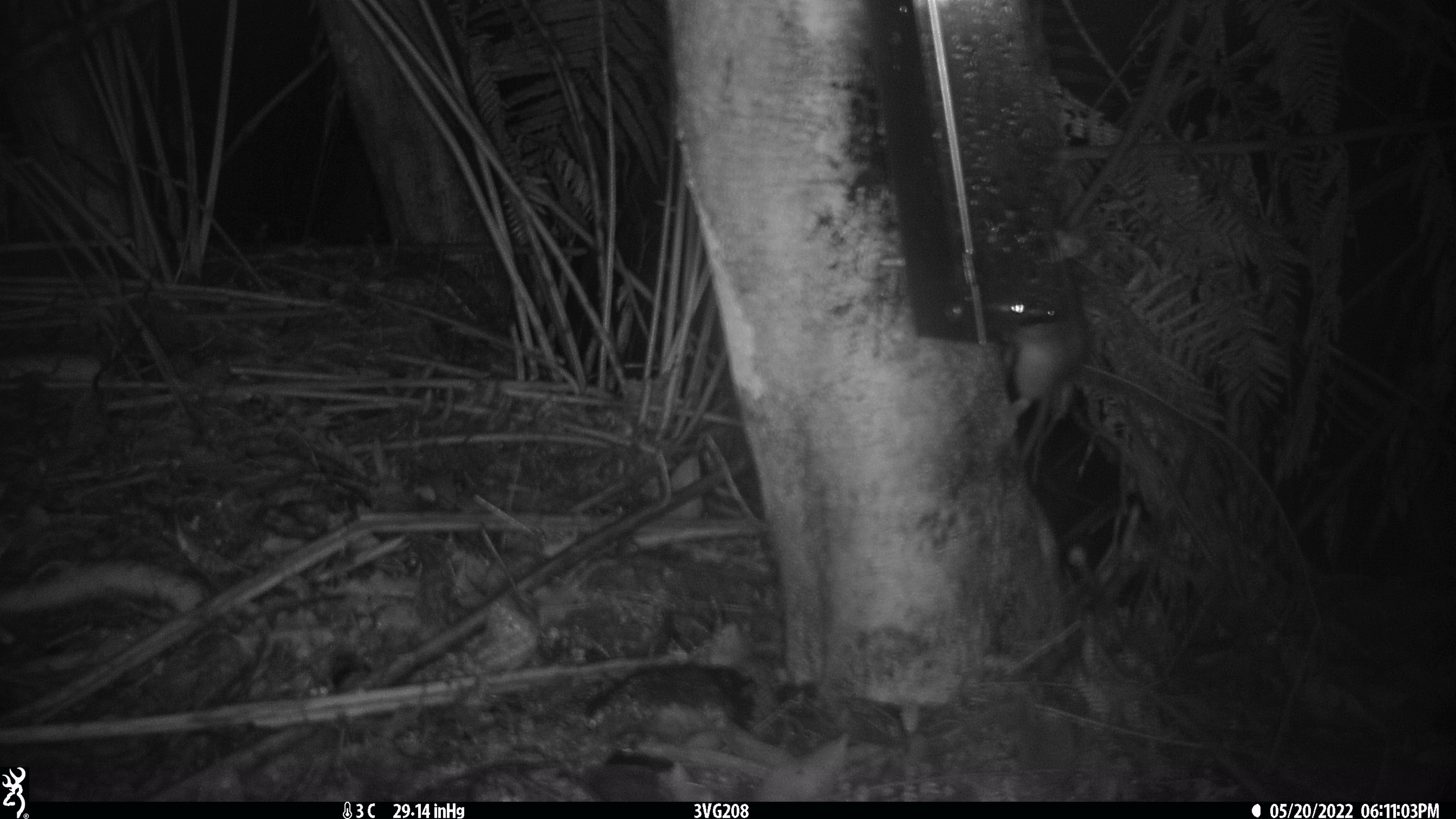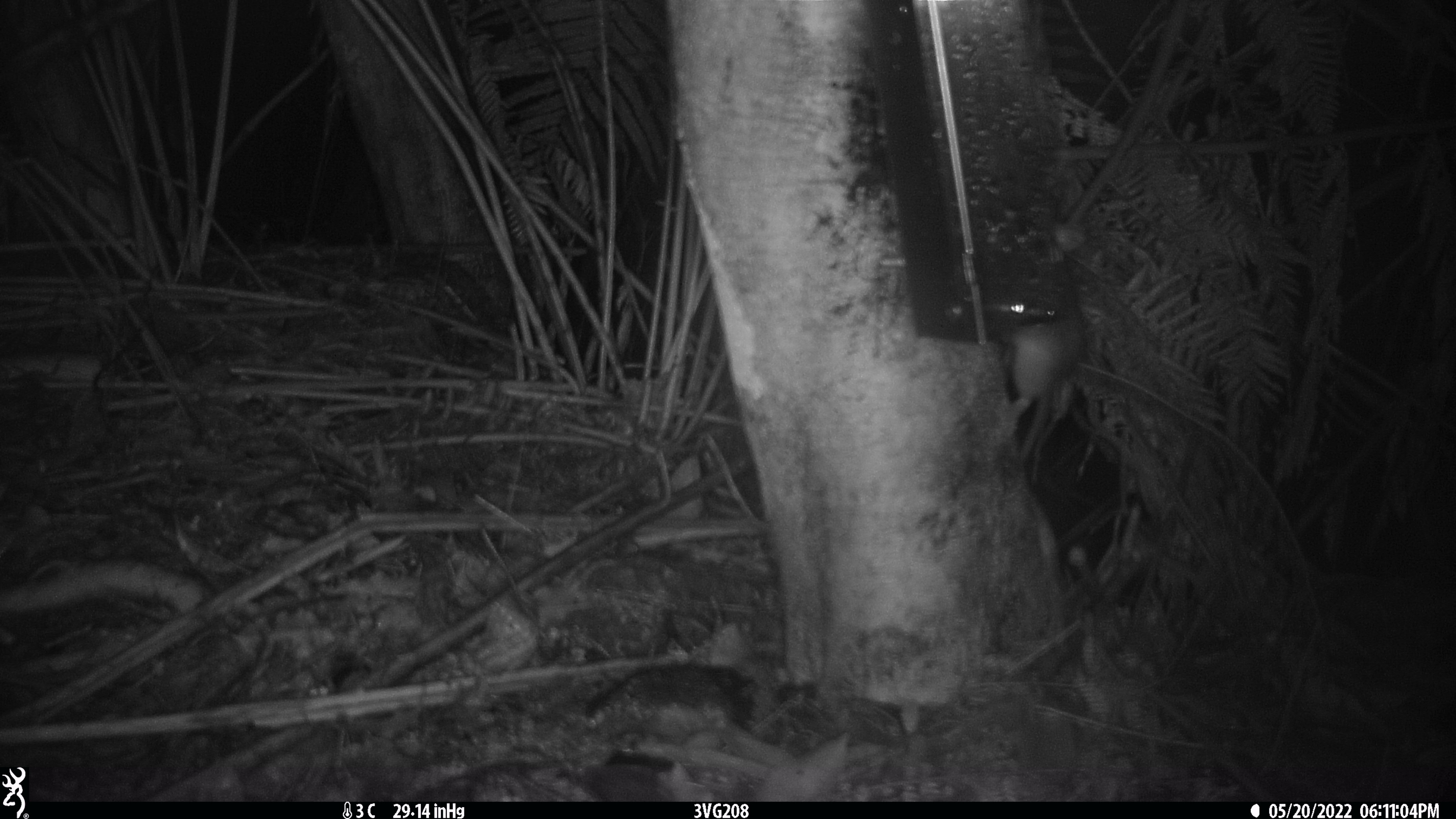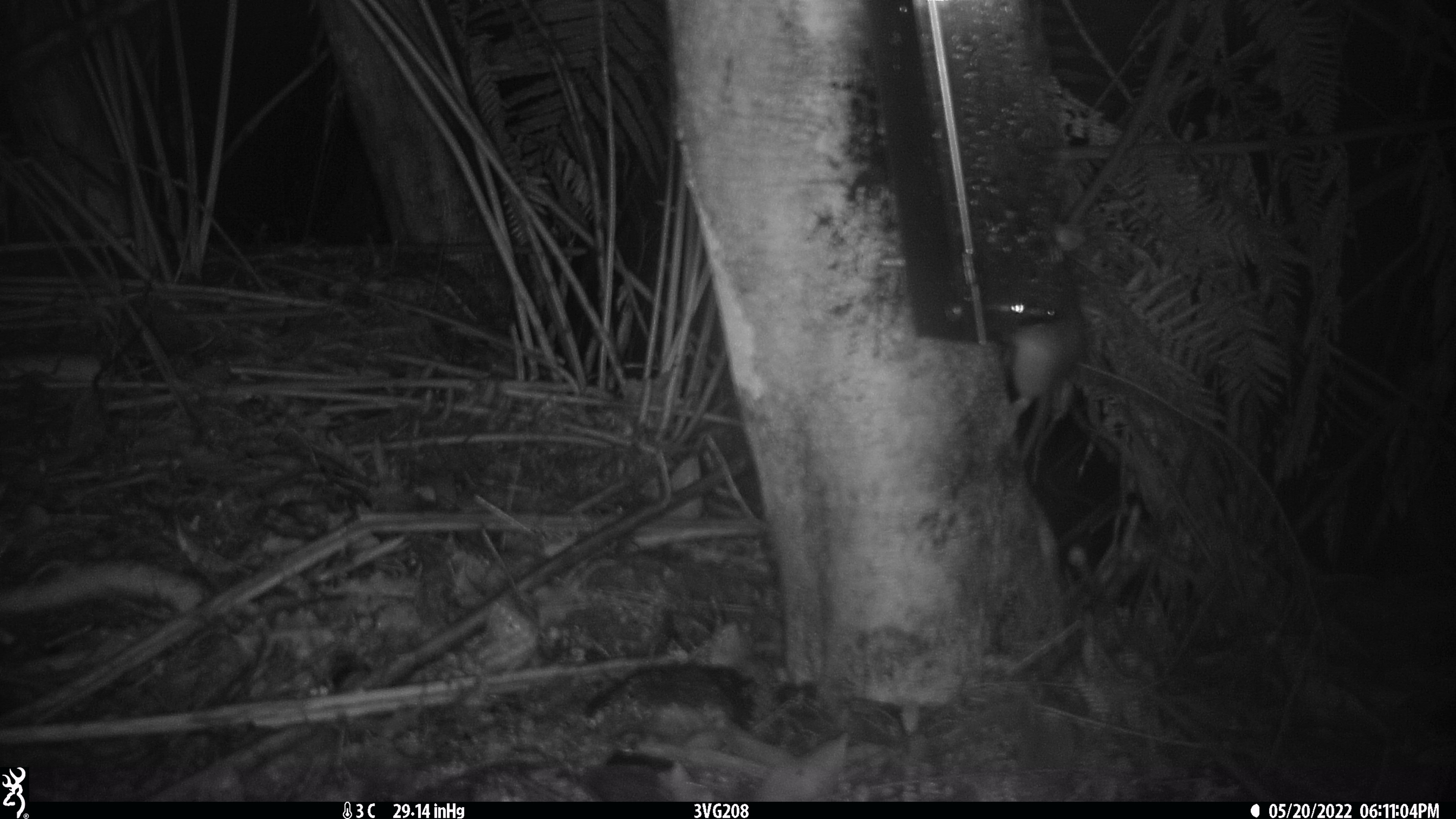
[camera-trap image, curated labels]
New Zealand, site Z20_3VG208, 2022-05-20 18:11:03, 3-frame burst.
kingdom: Animalia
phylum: Chordata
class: Mammalia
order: Rodentia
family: Muridae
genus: Rattus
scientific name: Rattus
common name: rat